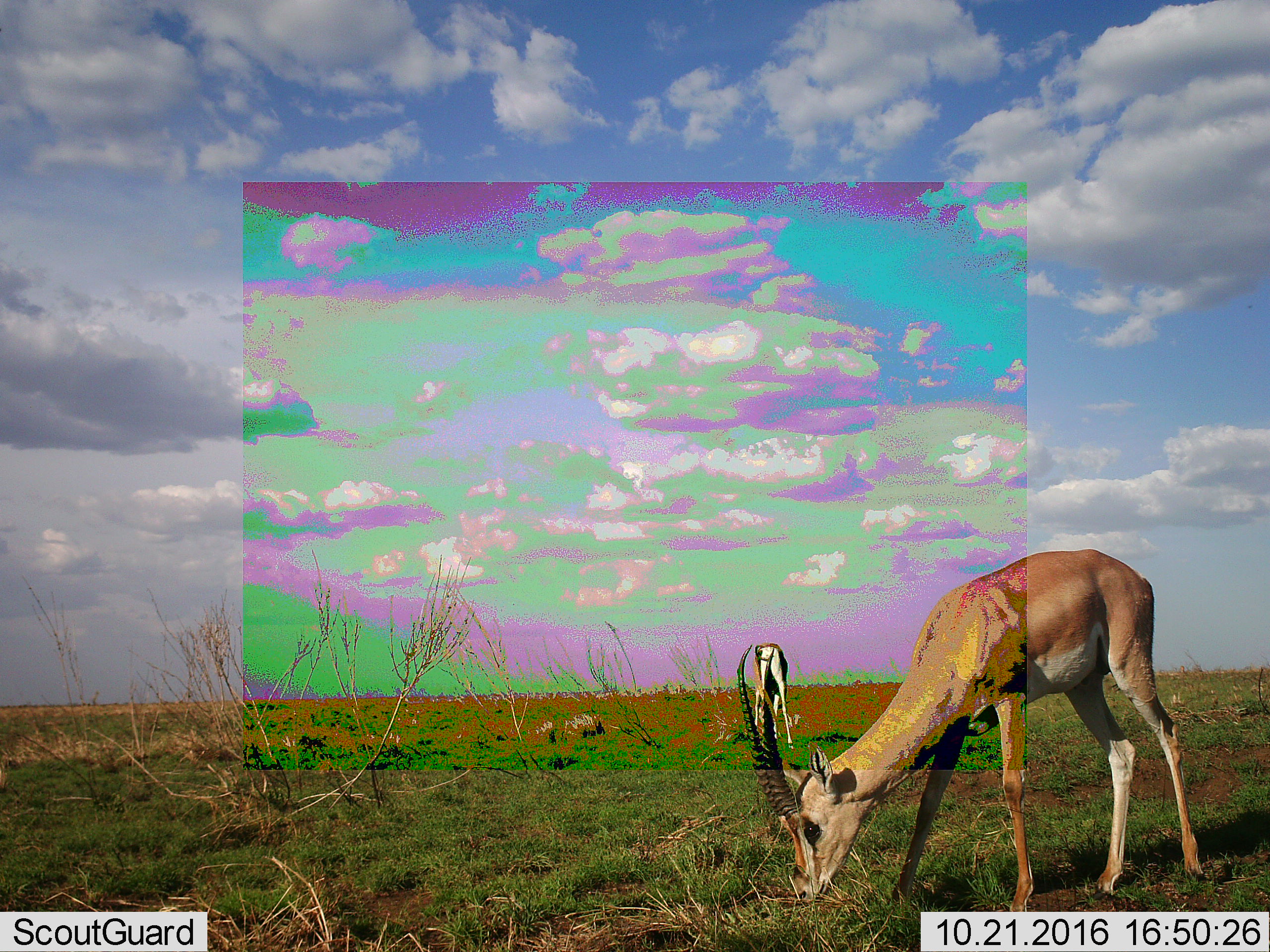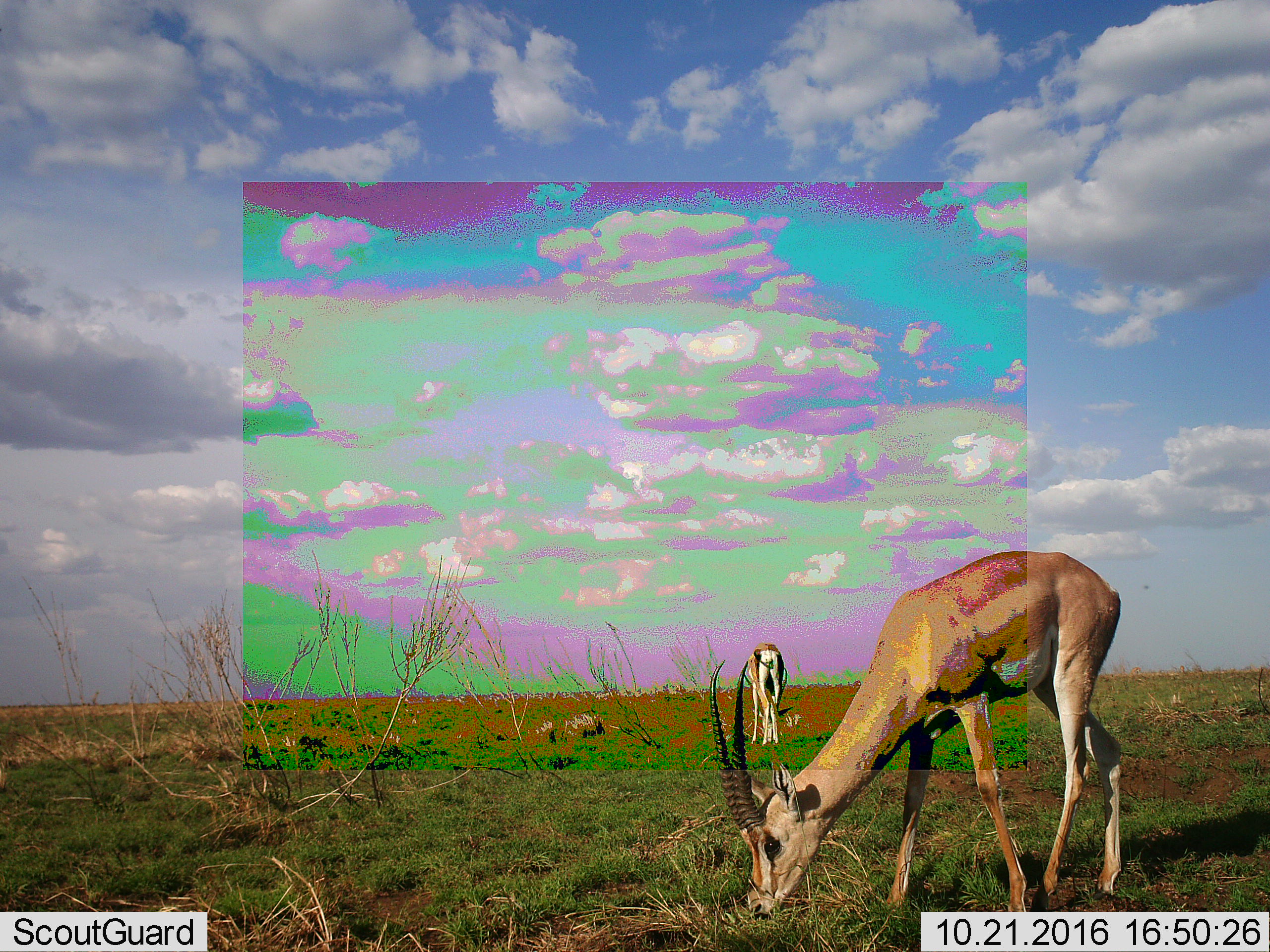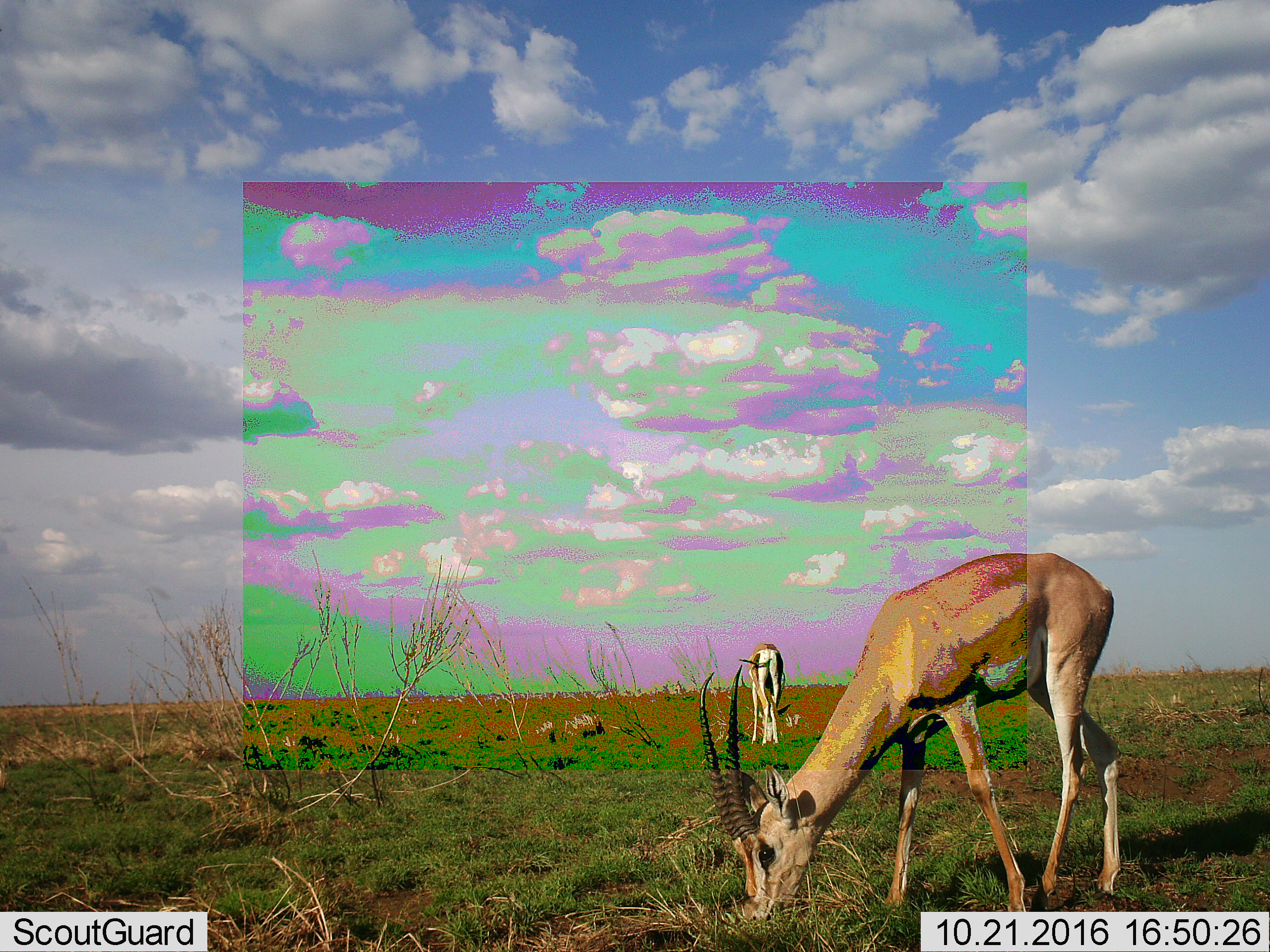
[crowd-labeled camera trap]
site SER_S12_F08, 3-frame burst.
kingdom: Animalia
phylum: Chordata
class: Mammalia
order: Artiodactyla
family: Bovidae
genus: Nanger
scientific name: Nanger granti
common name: grant's gazelle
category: gazellegrants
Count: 2.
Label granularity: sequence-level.